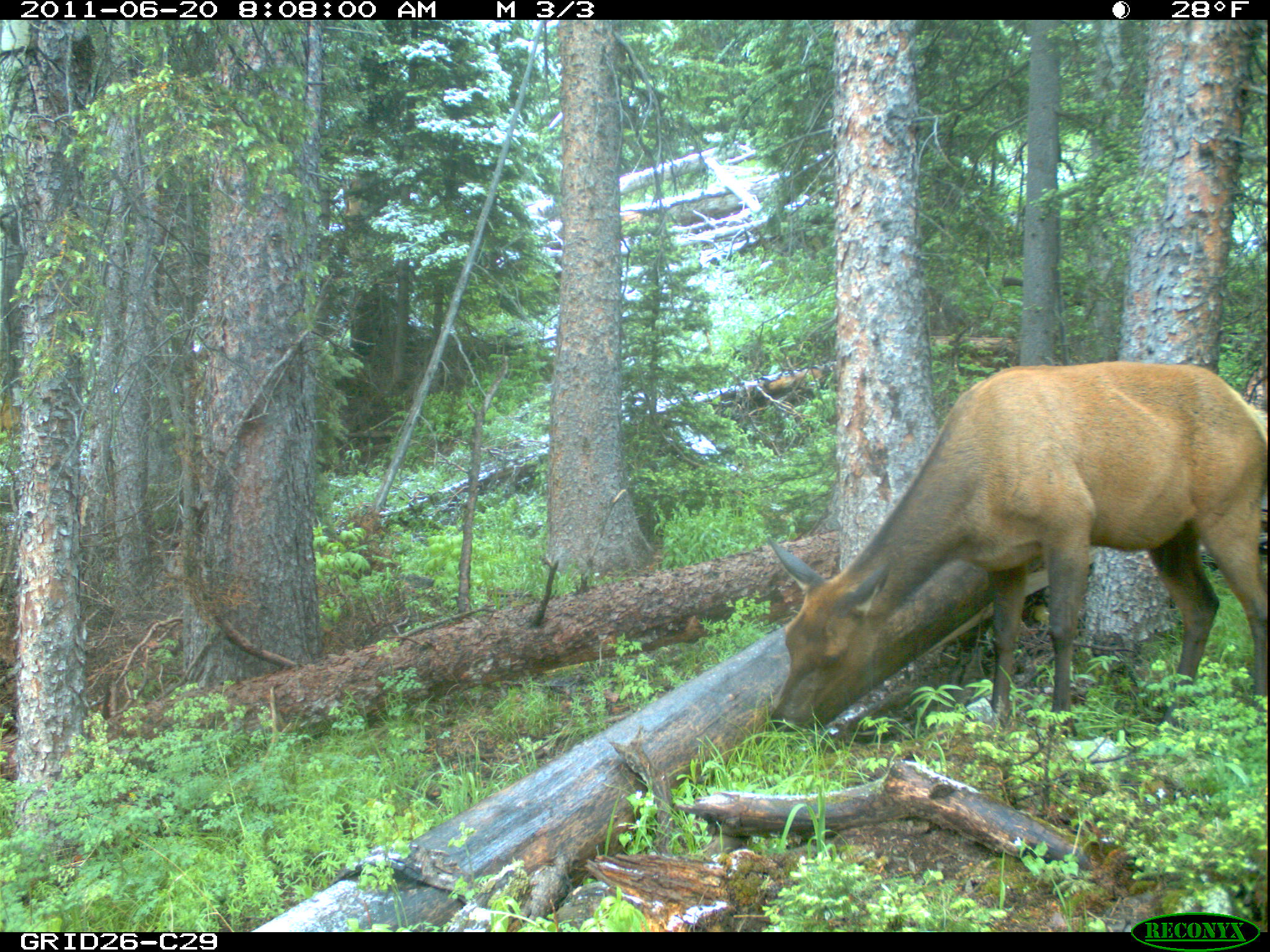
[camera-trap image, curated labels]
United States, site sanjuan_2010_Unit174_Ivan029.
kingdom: Animalia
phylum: Chordata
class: Mammalia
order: Artiodactyla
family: Cervidae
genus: Cervus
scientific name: Cervus elaphus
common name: red deer